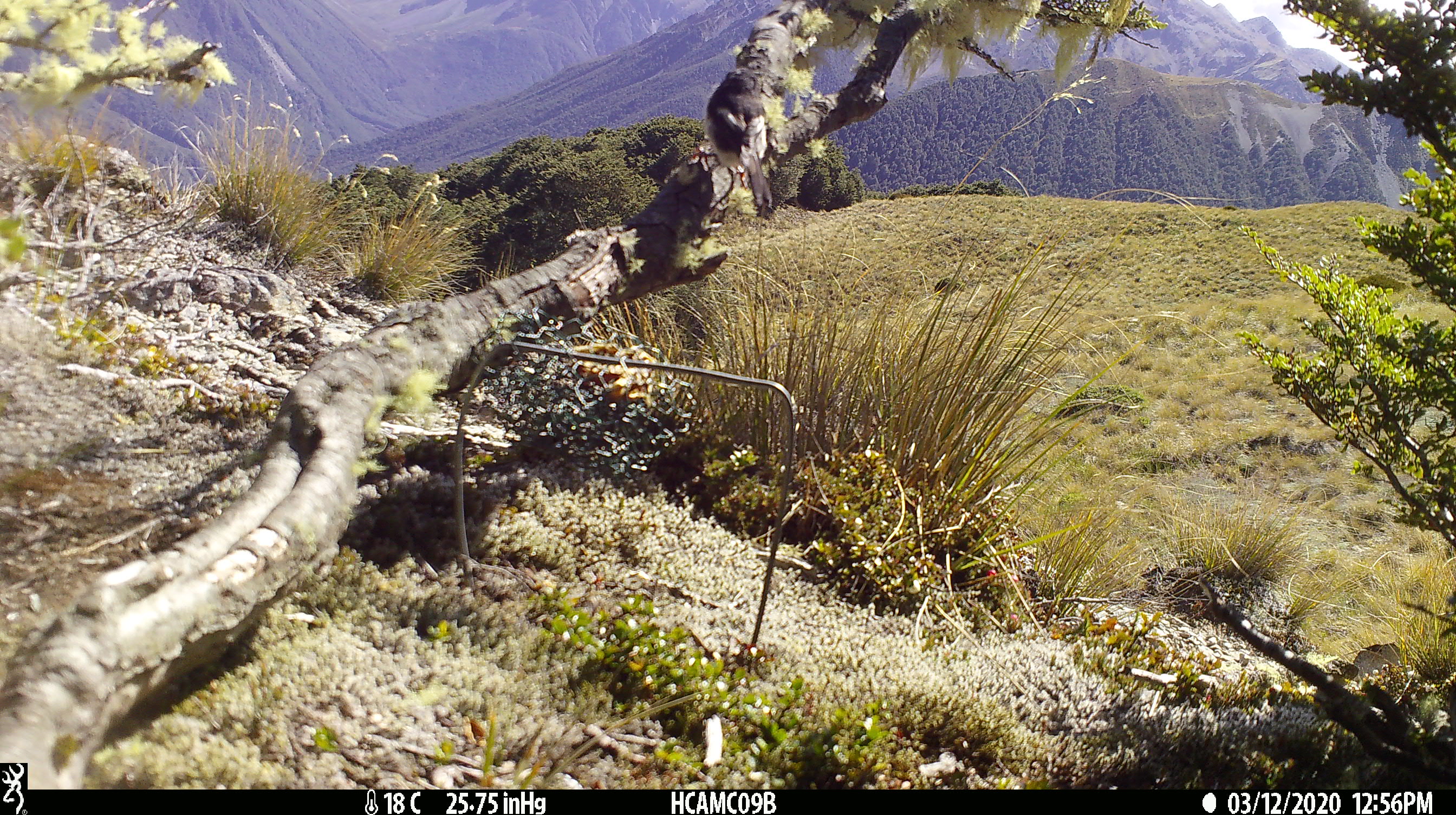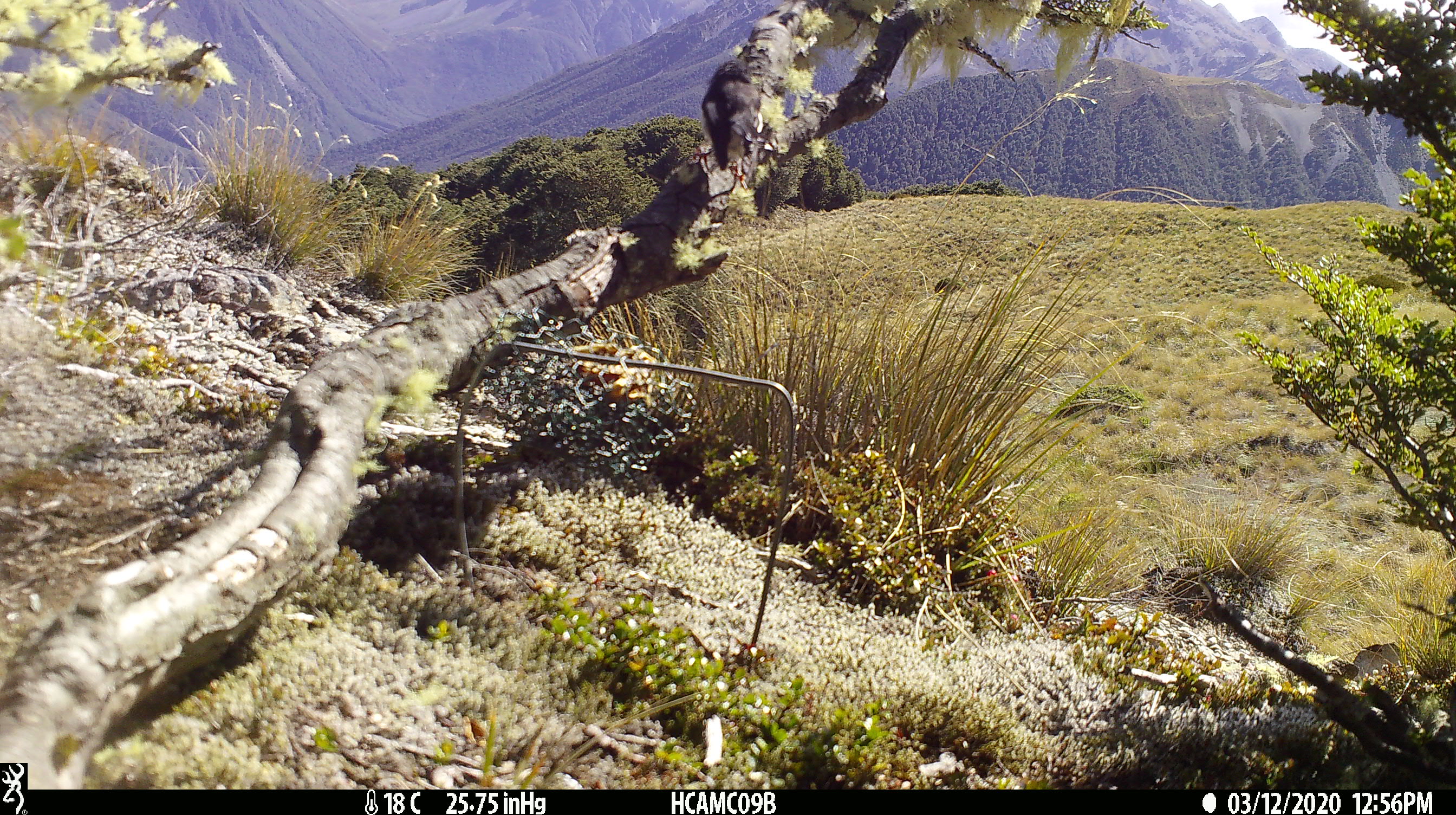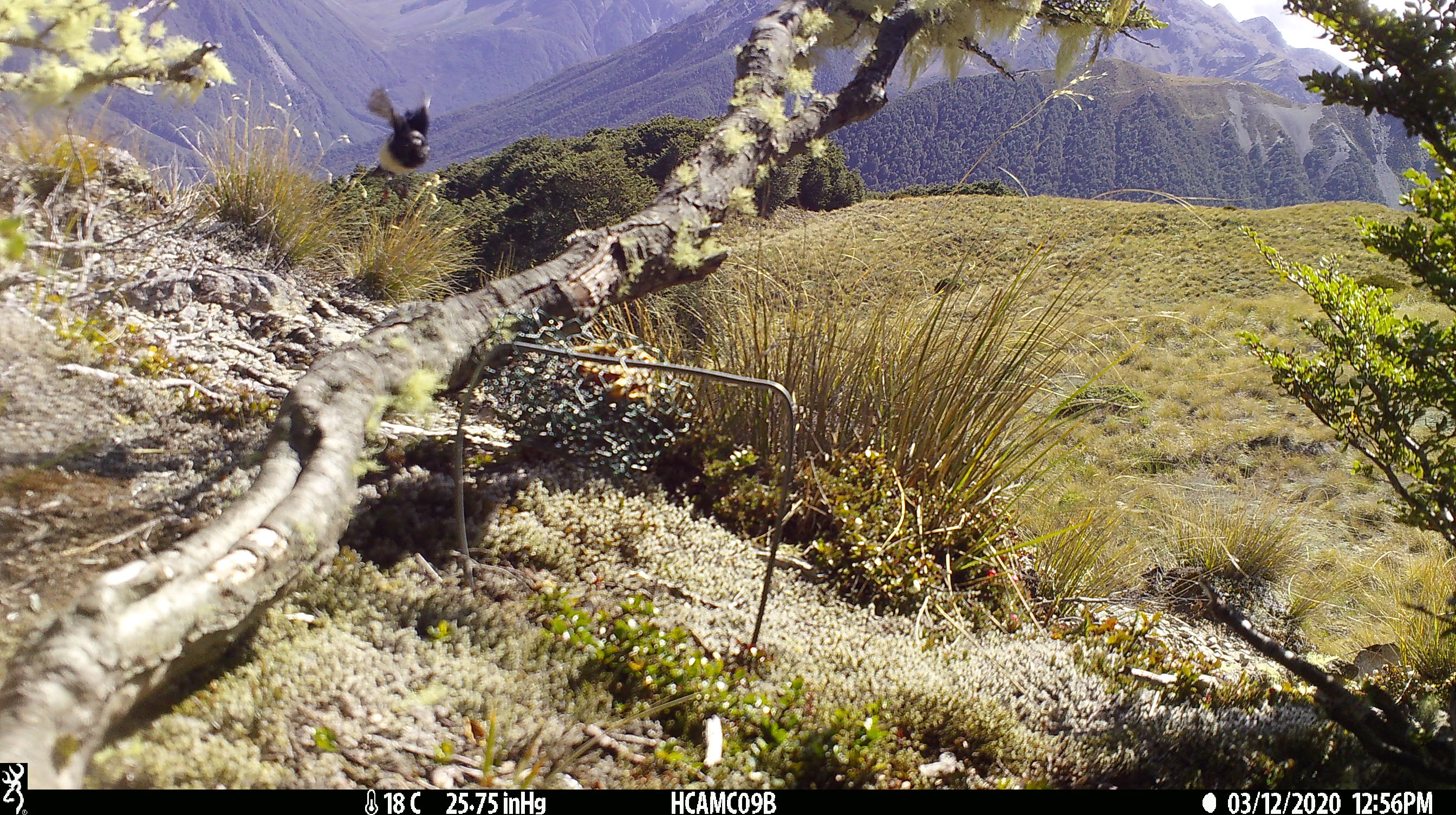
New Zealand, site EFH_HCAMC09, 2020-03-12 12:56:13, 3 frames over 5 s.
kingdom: Animalia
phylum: Chordata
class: Aves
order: Passeriformes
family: Petroicidae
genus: Petroica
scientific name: Petroica macrocephala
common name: tomtit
Tomtit (Petroica macrocephala).